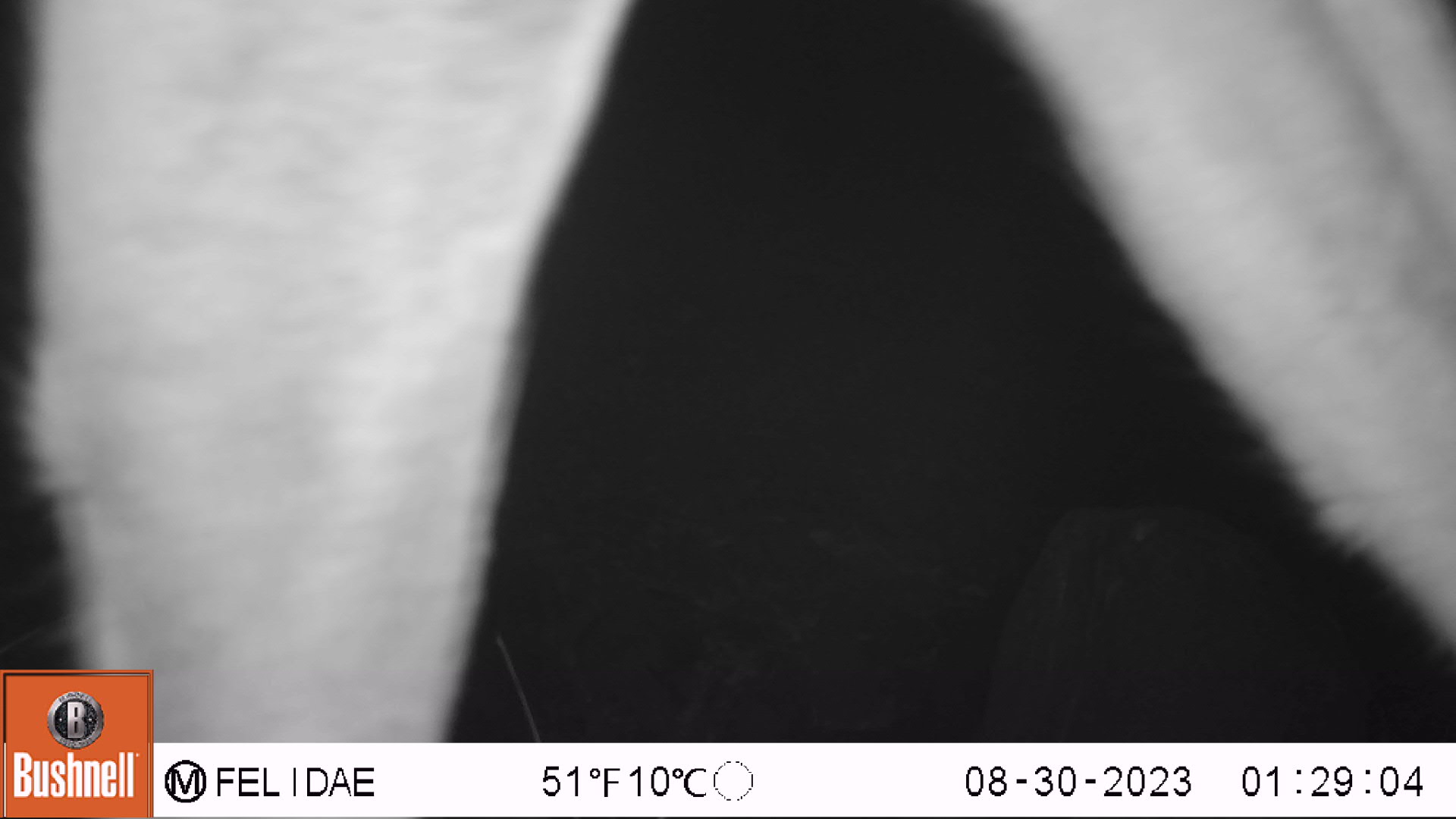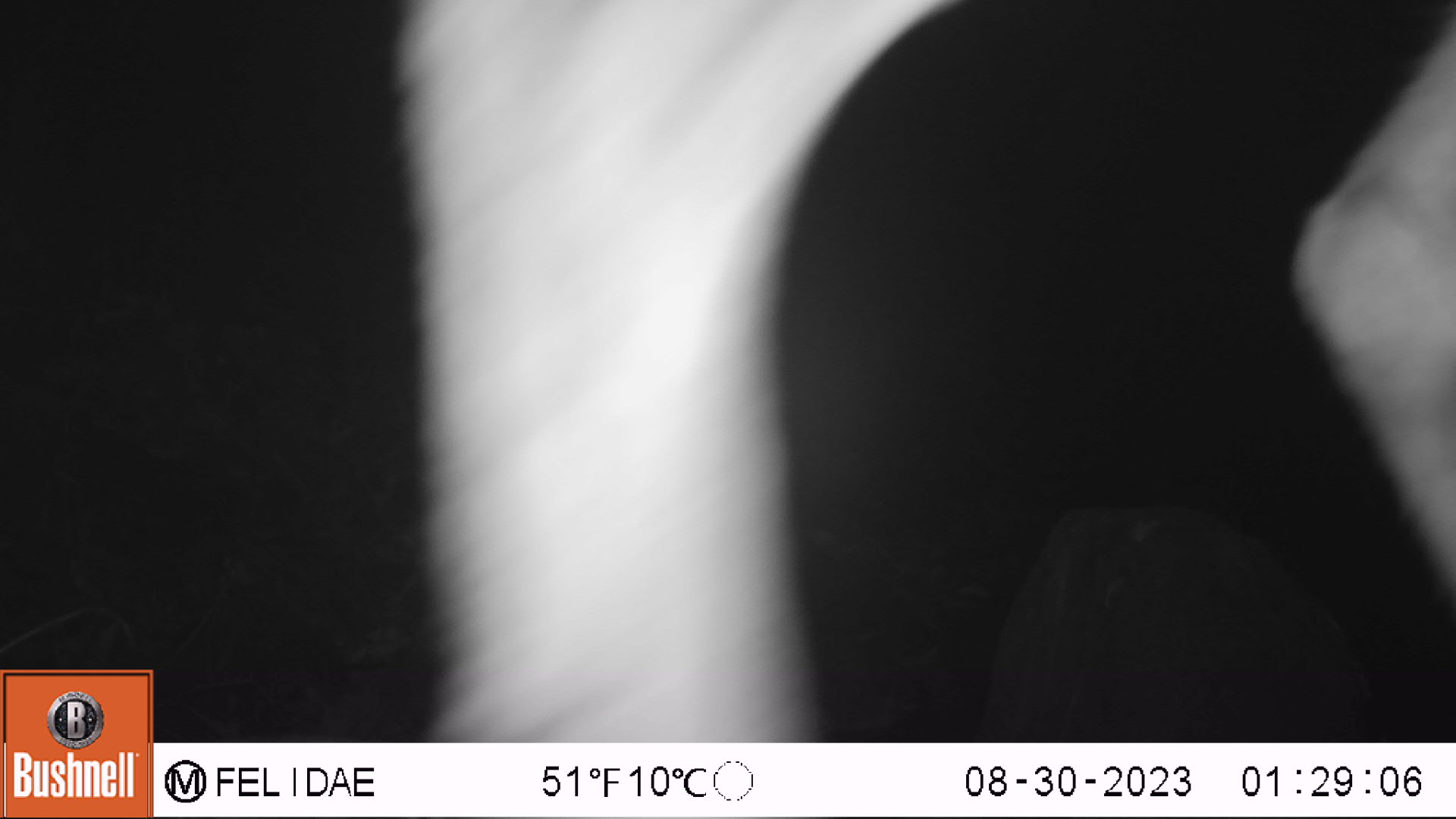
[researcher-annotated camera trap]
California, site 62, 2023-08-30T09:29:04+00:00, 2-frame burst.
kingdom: Animalia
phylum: Chordata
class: Mammalia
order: Artiodactyla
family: Cervidae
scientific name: Cervidae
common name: elk or deer